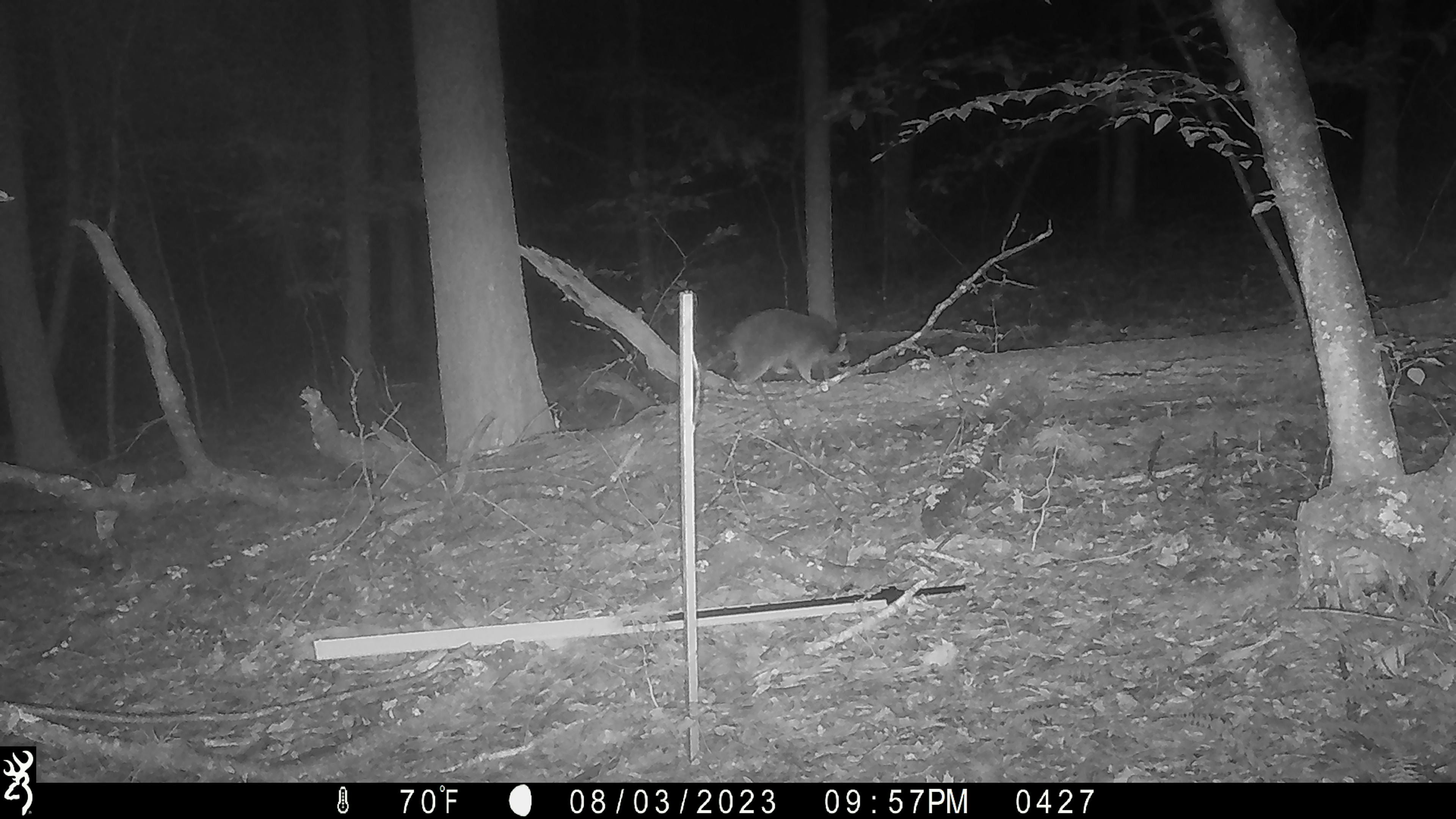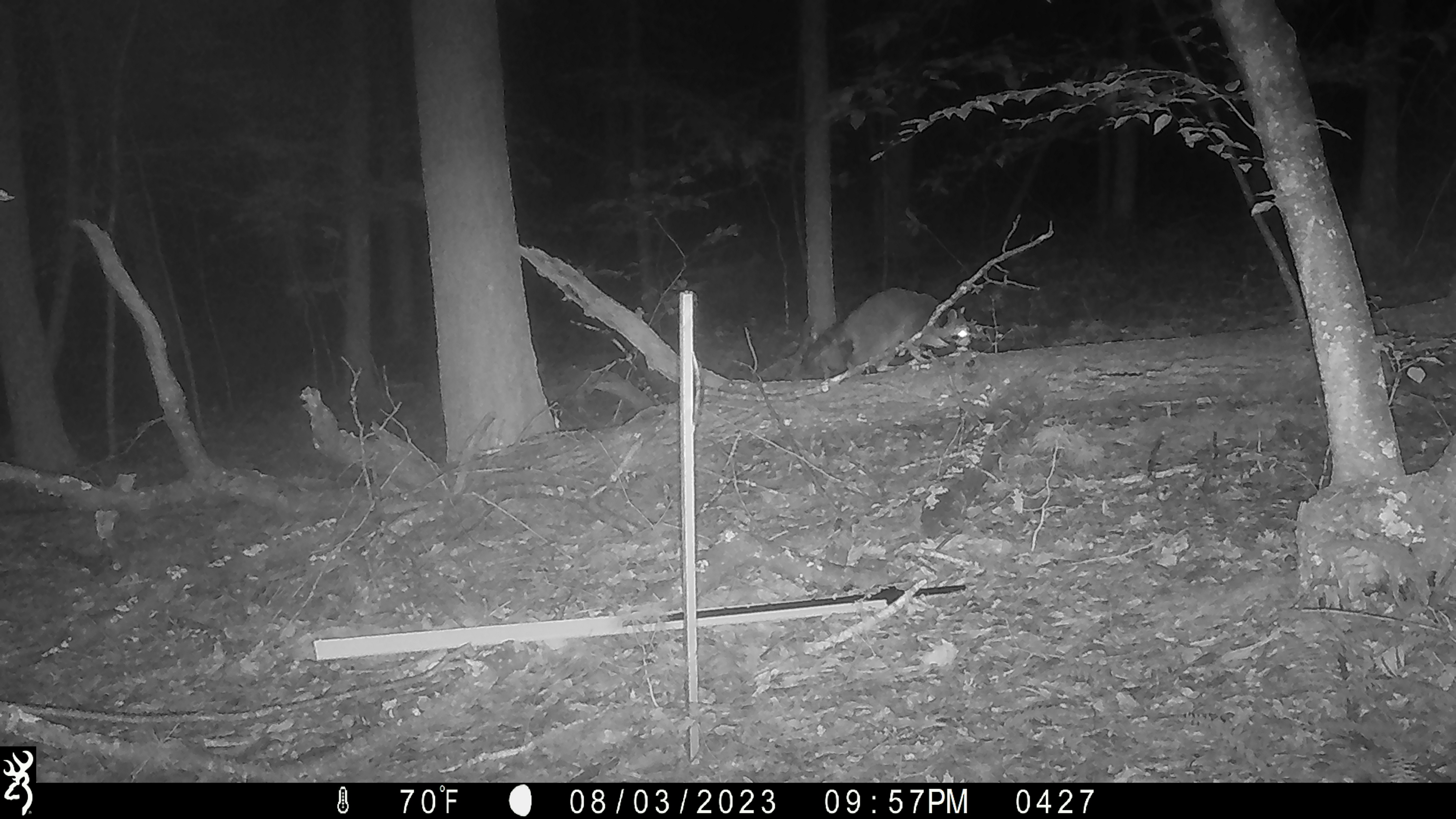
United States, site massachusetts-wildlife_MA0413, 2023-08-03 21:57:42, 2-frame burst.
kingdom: Animalia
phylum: Chordata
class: Mammalia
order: Carnivora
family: Procyonidae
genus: Procyon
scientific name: Procyon lotor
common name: raccoon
Raccoon (Procyon lotor).